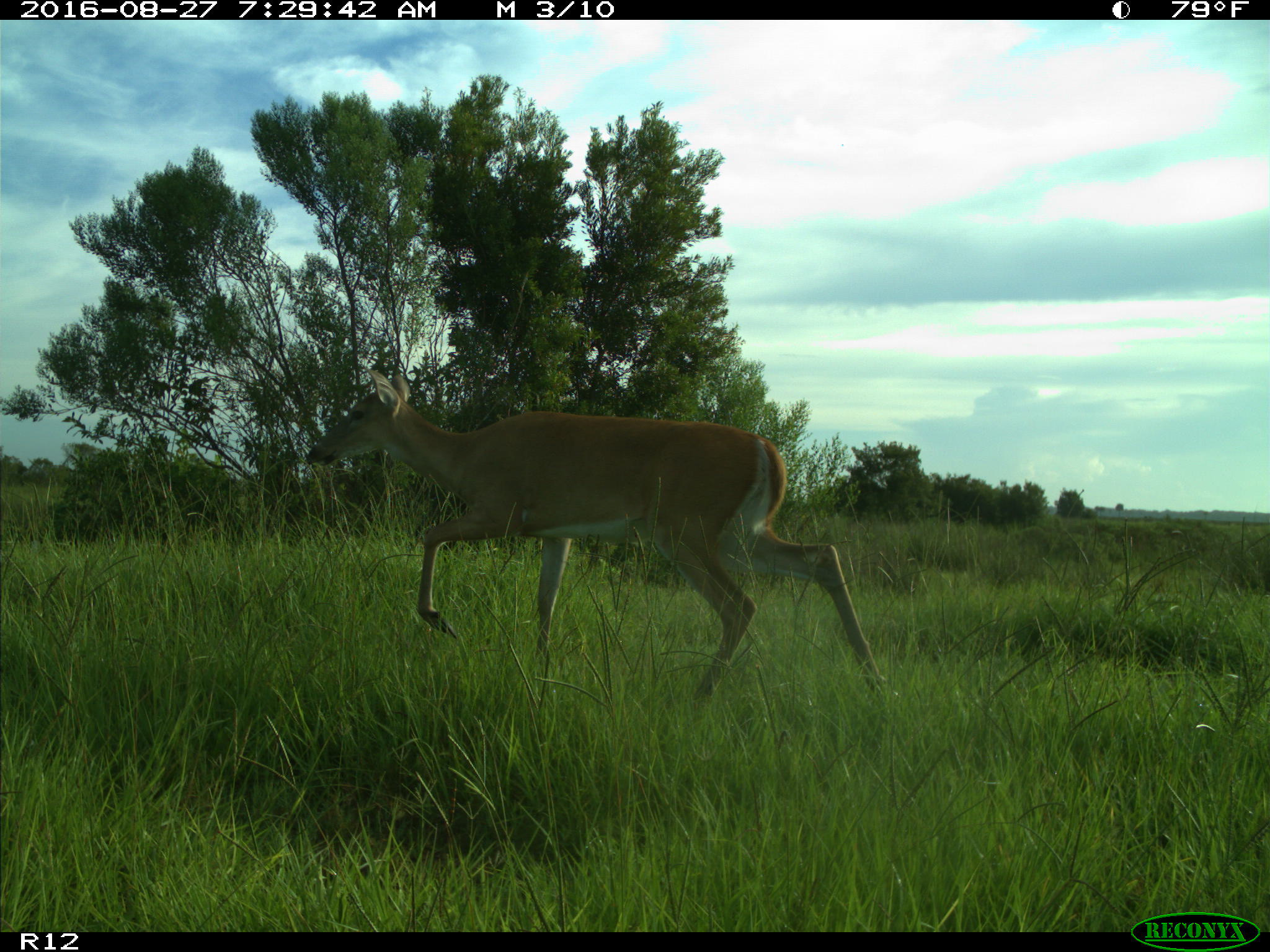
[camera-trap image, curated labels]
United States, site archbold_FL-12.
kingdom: Animalia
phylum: Chordata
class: Mammalia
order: Artiodactyla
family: Cervidae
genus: Odocoileus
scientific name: Odocoileus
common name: deer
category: unidentified deer